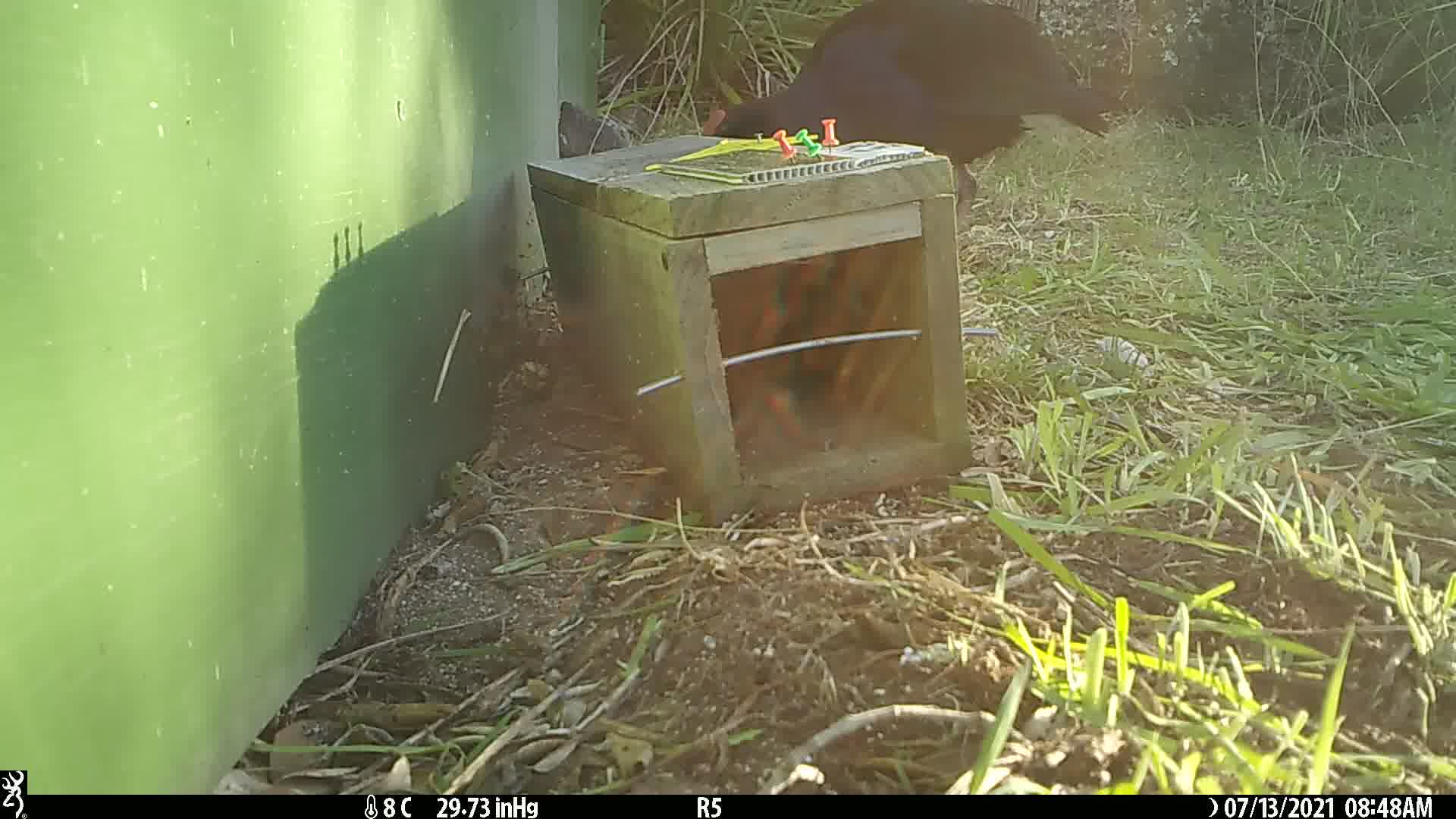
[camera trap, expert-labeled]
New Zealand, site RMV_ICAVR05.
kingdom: Animalia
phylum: Chordata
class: Aves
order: Gruiformes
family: Rallidae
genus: Porphyrio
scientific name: Porphyrio melanotus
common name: australasian swamphen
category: pukeko